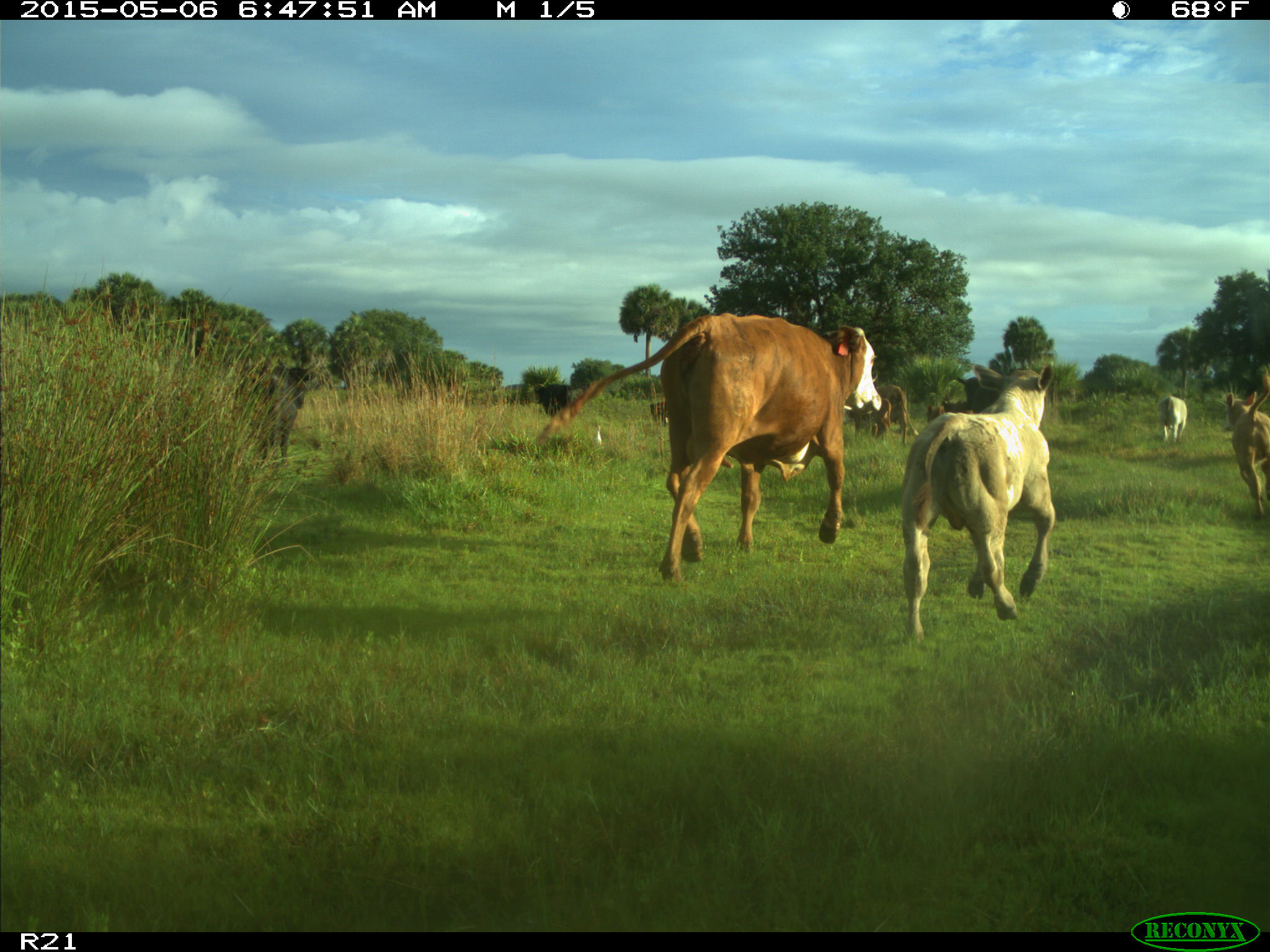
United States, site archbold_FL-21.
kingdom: Animalia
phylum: Chordata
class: Mammalia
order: Artiodactyla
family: Bovidae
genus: Bos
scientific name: Bos taurus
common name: domestic cow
Bos taurus (domestic cow).